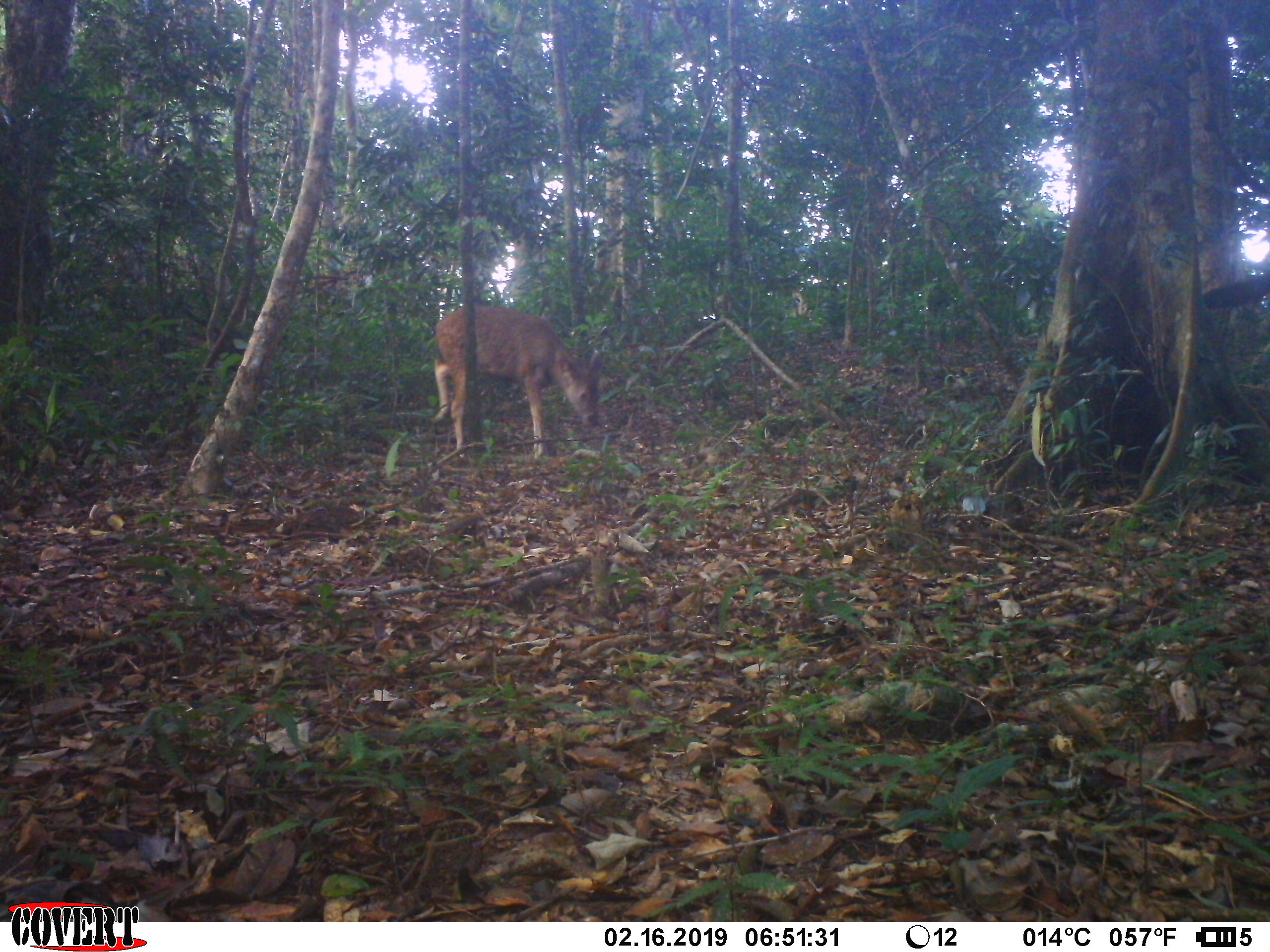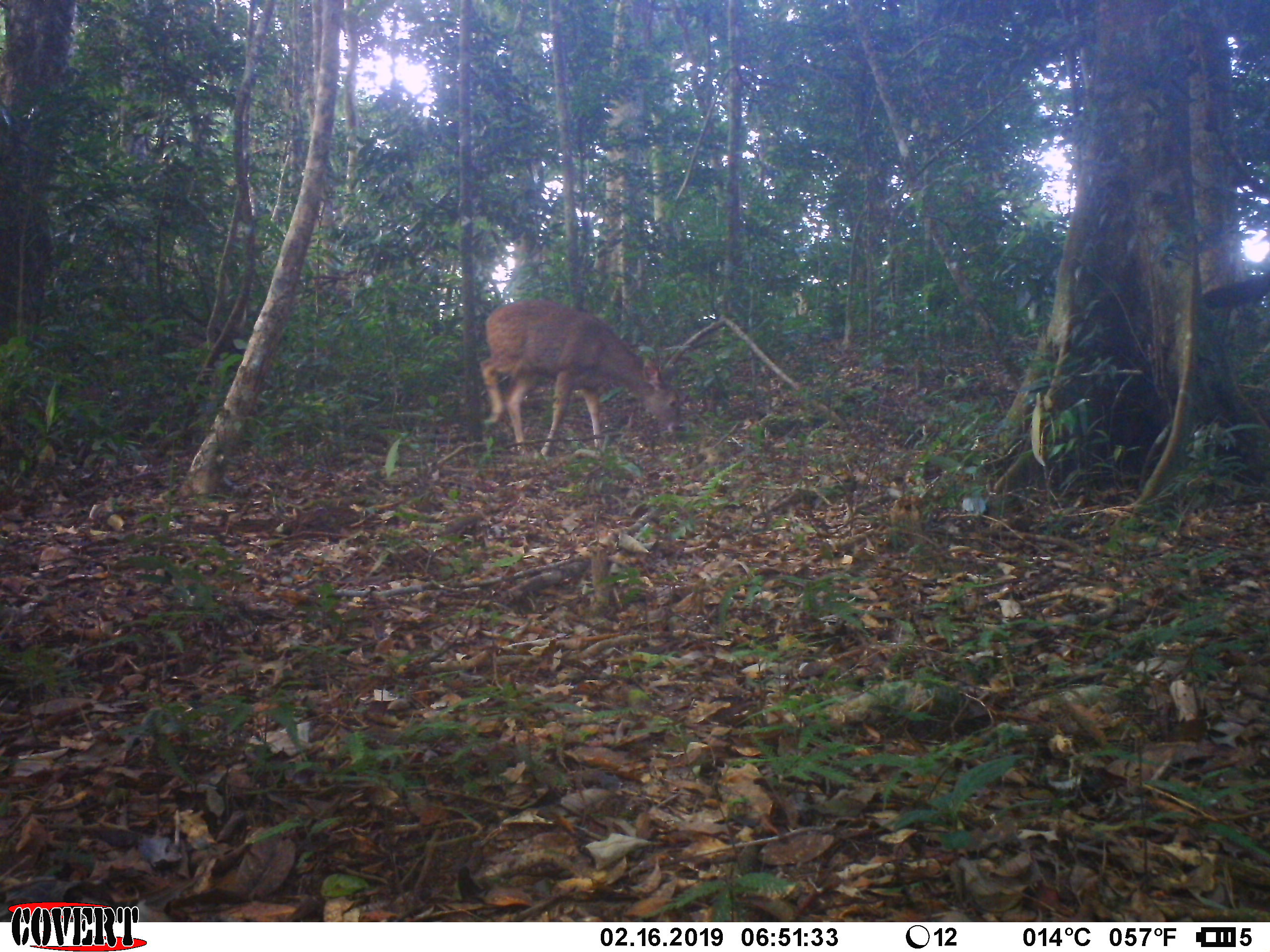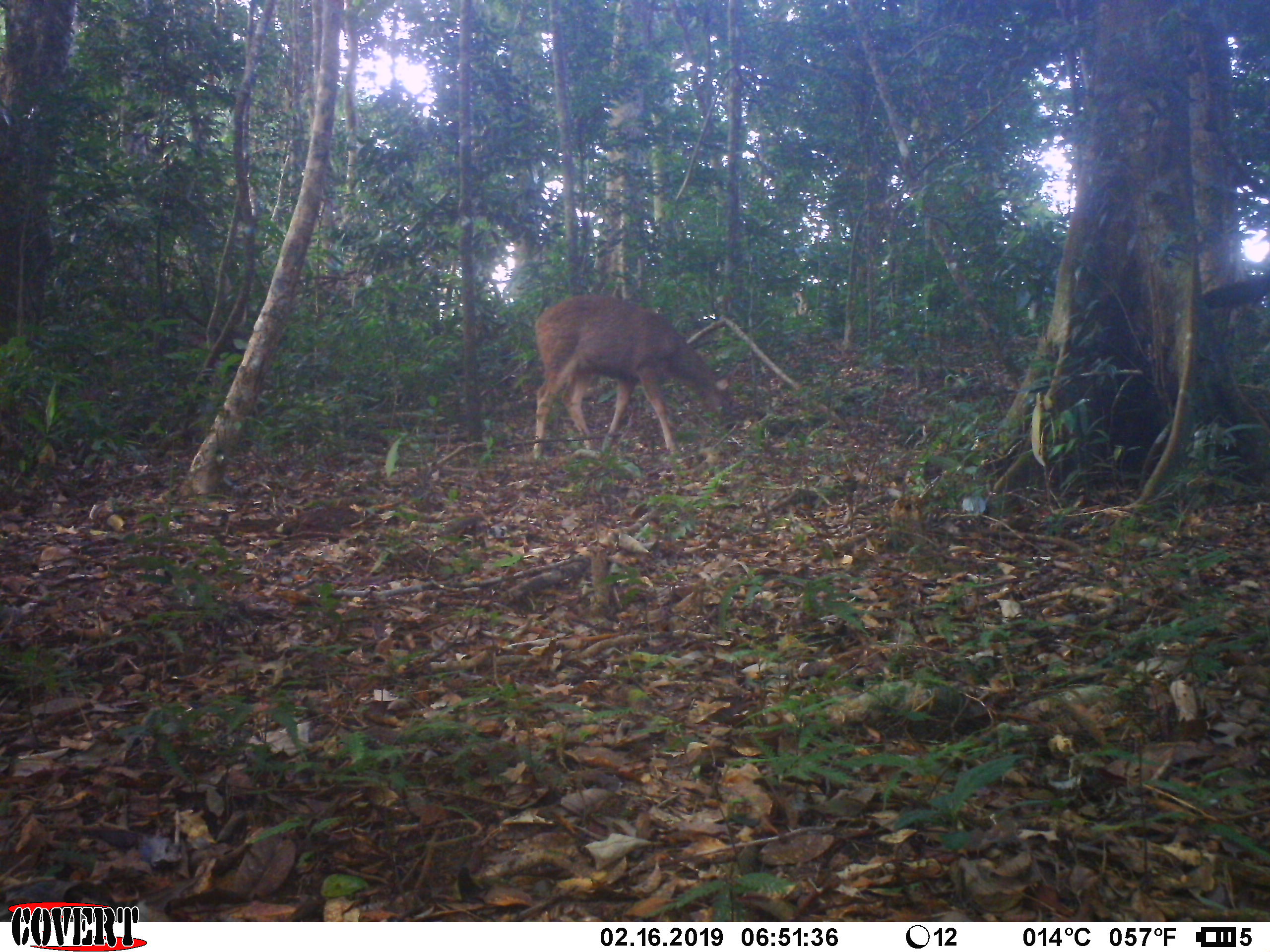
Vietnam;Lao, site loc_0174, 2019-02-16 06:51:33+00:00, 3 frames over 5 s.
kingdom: Animalia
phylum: Chordata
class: Mammalia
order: Artiodactyla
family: Cervidae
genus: Rusa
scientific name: Rusa unicolor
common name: sambar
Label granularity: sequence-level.